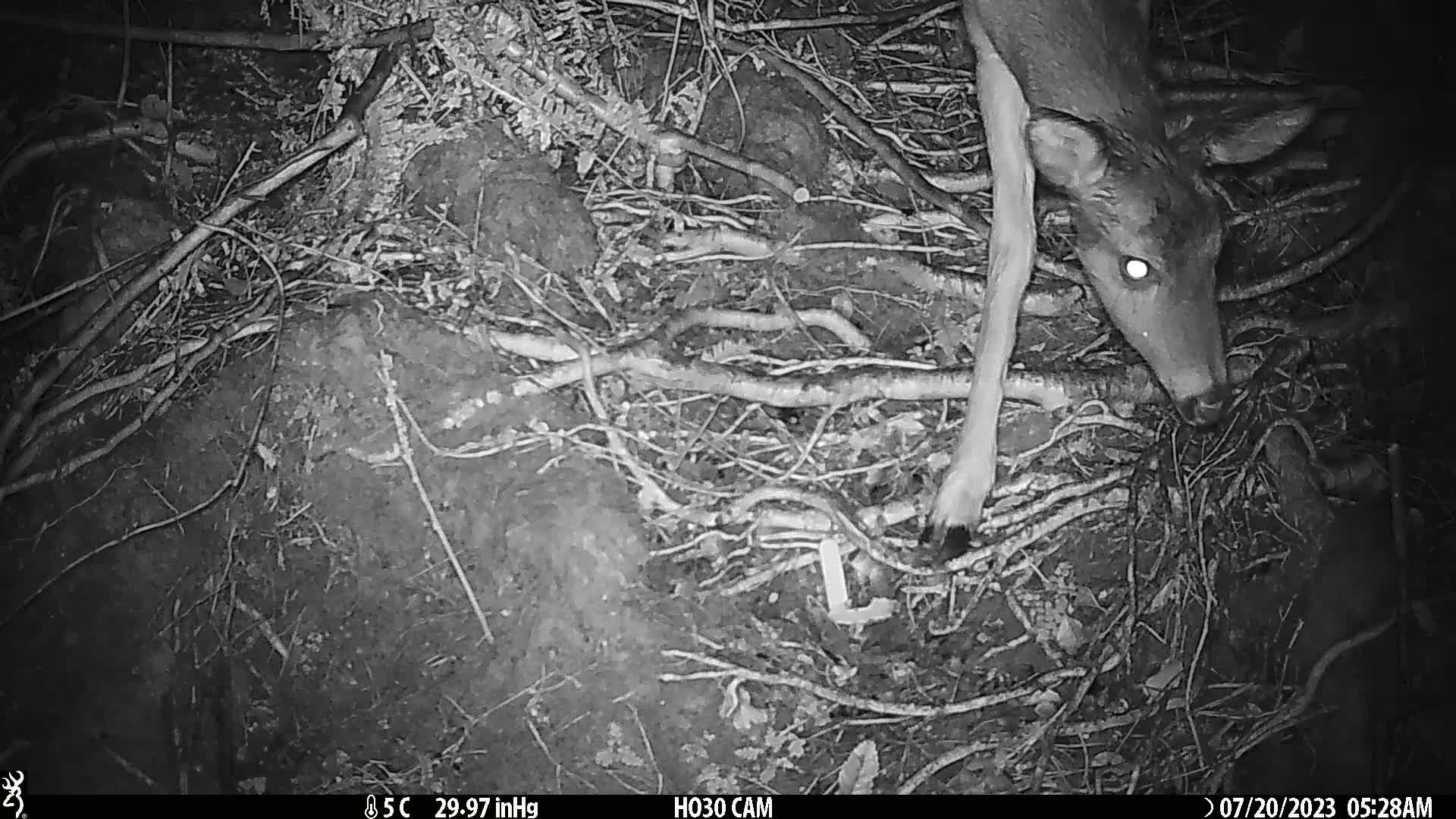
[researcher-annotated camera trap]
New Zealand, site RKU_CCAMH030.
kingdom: Animalia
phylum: Chordata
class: Mammalia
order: Artiodactyla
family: Cervidae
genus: Odocoileus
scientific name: Odocoileus virginianus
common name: white-tailed deer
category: white tailed deer